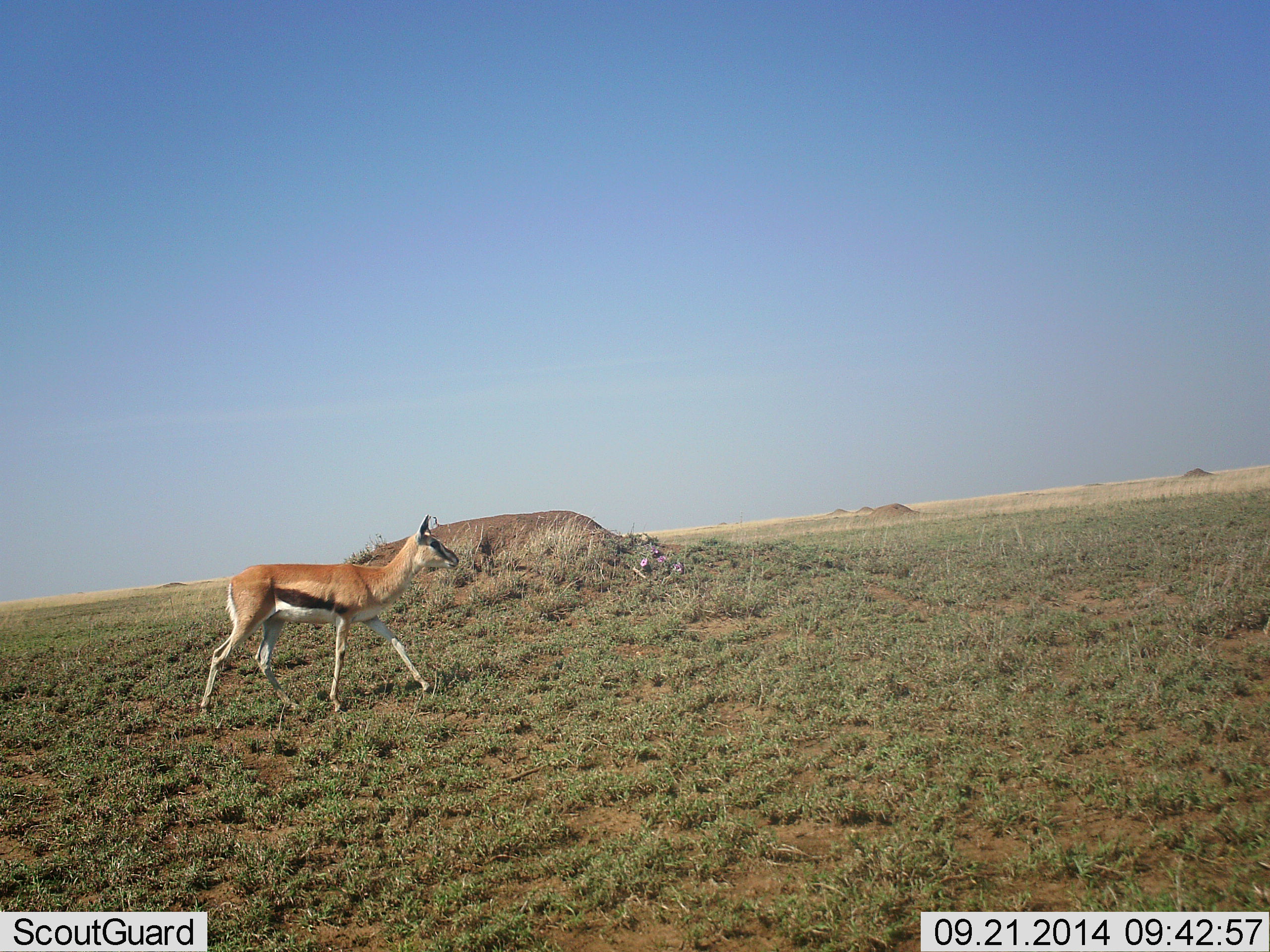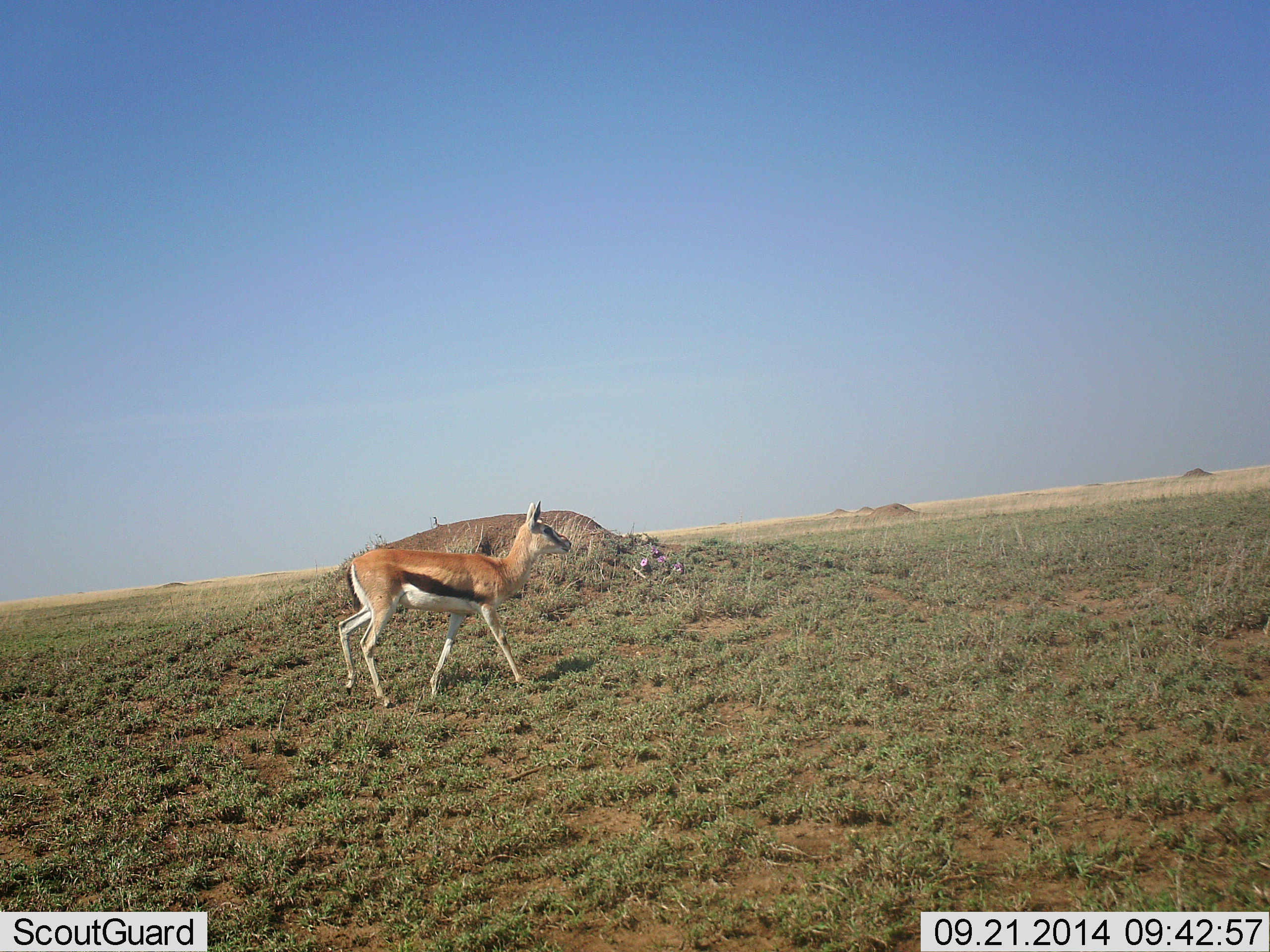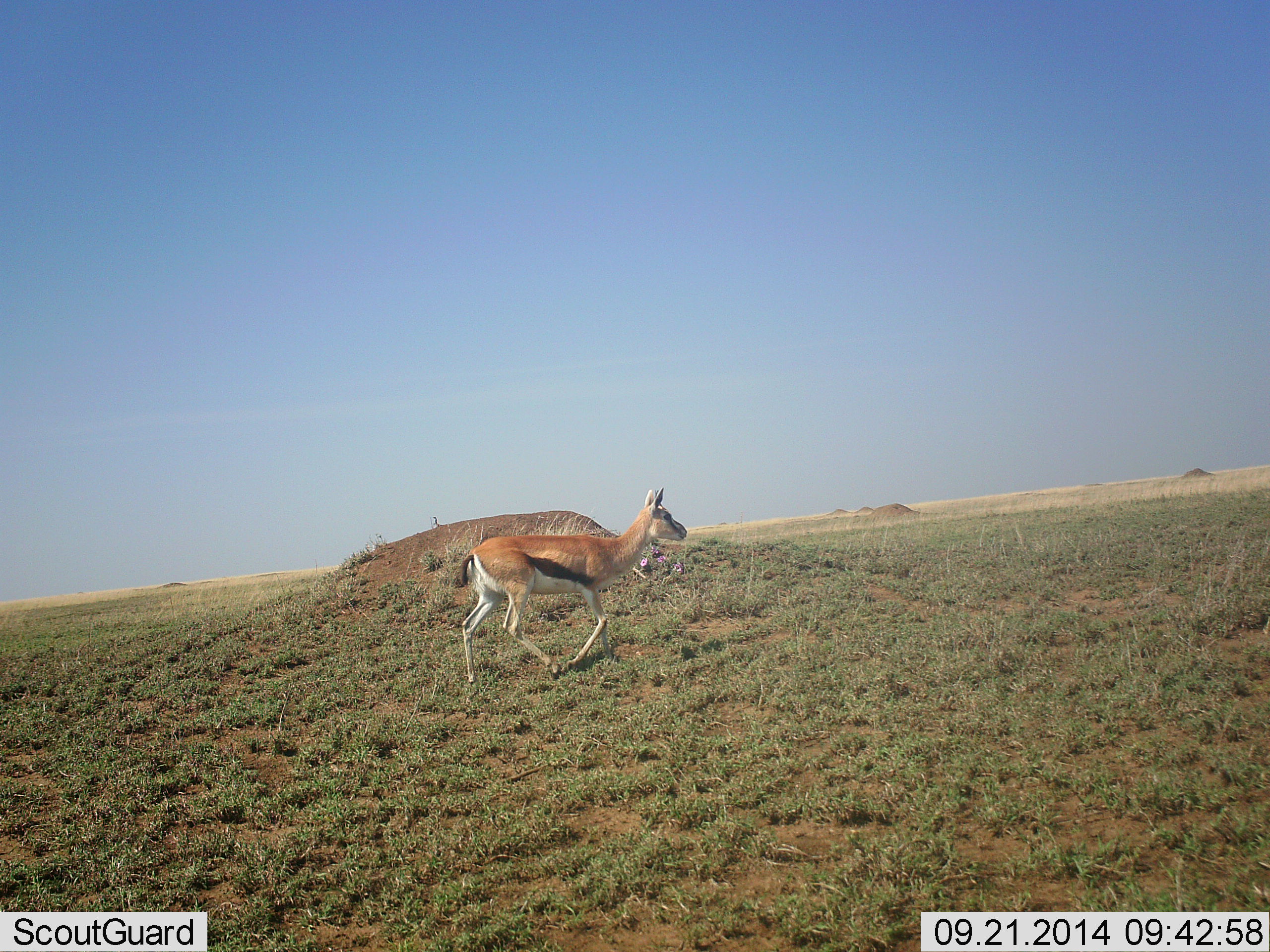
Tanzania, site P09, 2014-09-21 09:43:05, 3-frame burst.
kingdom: Animalia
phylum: Chordata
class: Mammalia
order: Artiodactyla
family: Bovidae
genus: Eudorcas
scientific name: Eudorcas thomsonii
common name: thomson's gazelle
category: gazellethomsons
Gazellethomsons (thomson's gazelle) (Eudorcas thomsonii), count 1. Behavior (volunteer vote fractions): standing 0%, resting 0%, moving 100%, interacting 0%. Young present (vote fraction): 0%. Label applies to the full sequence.